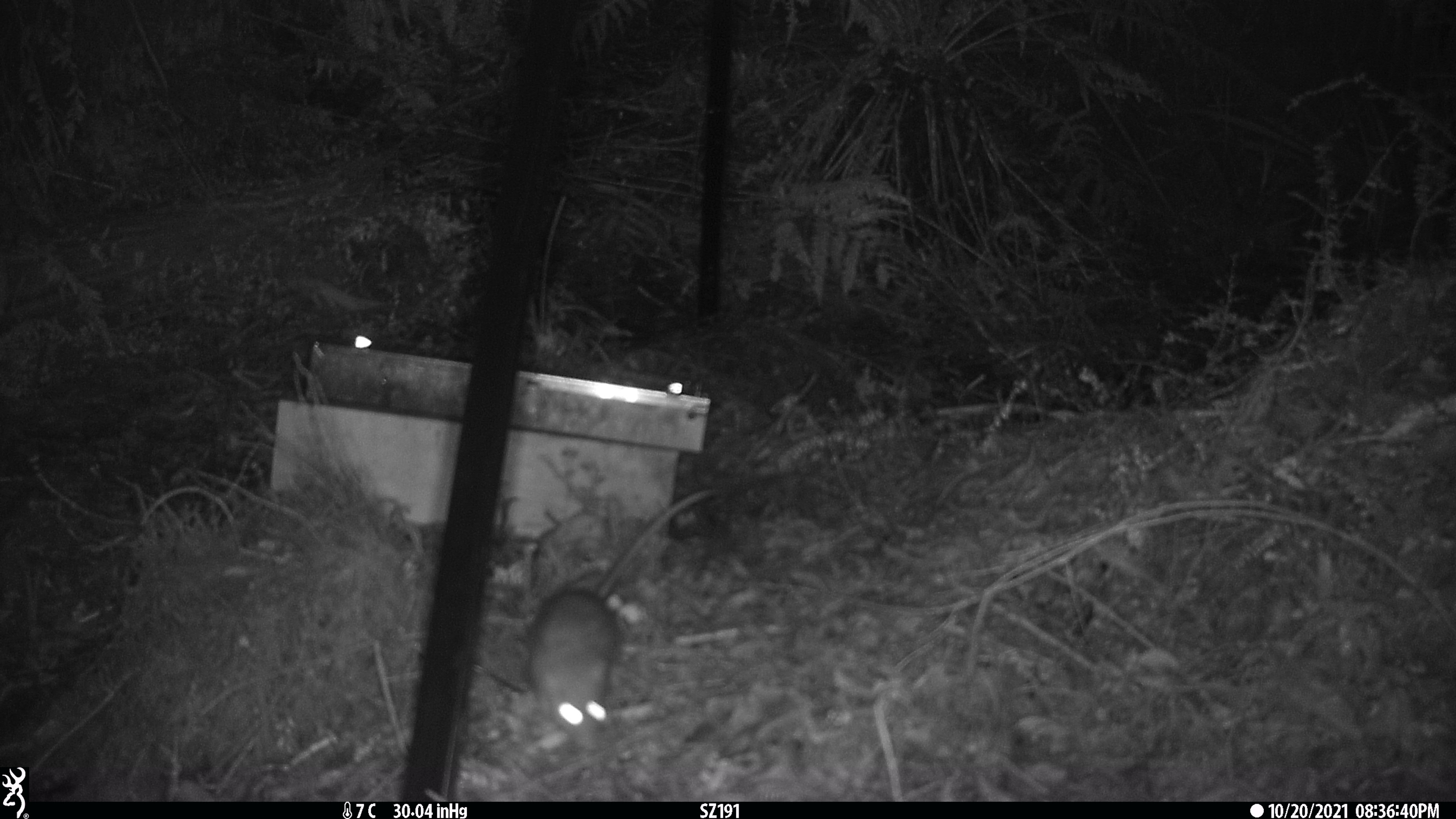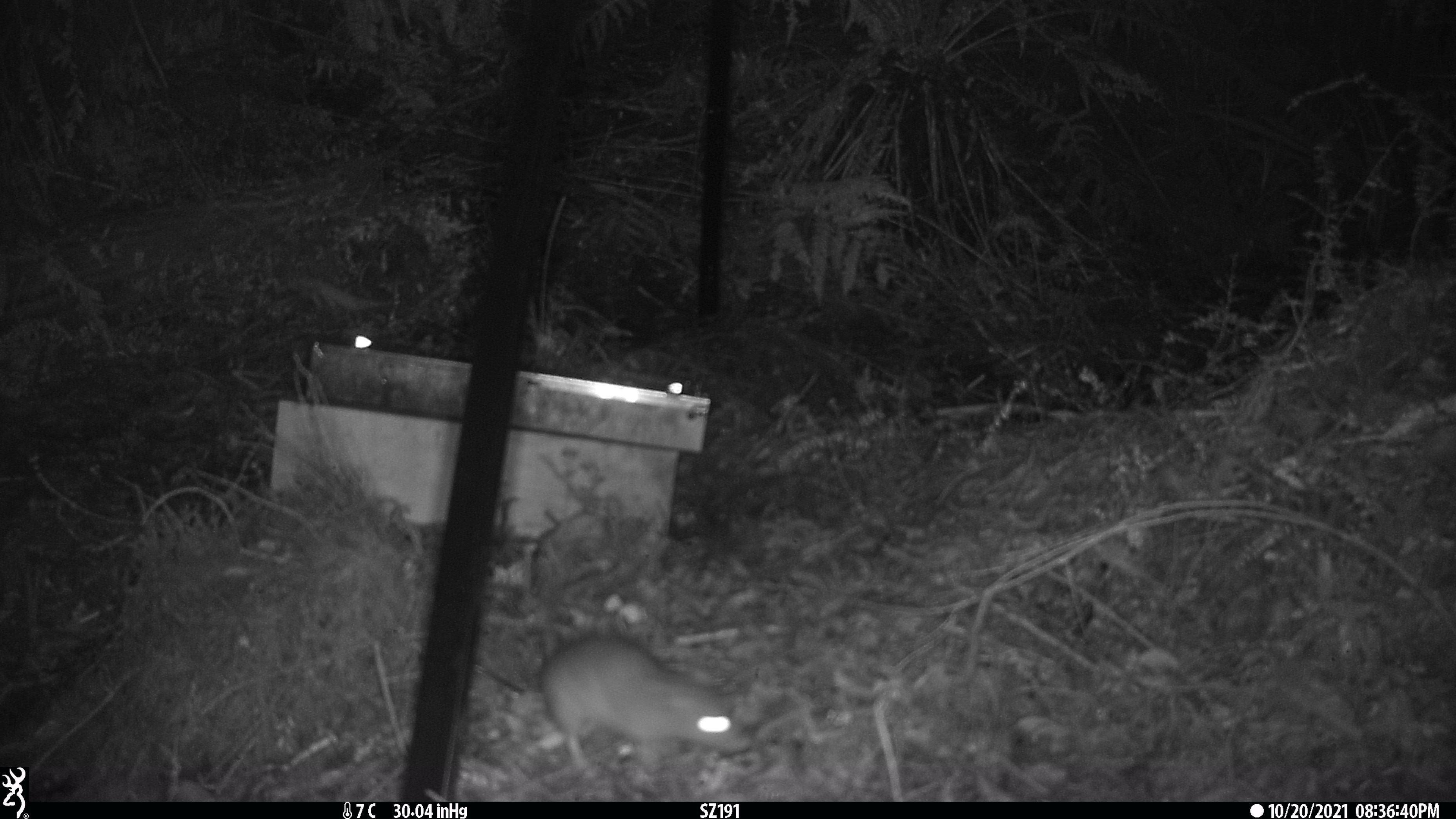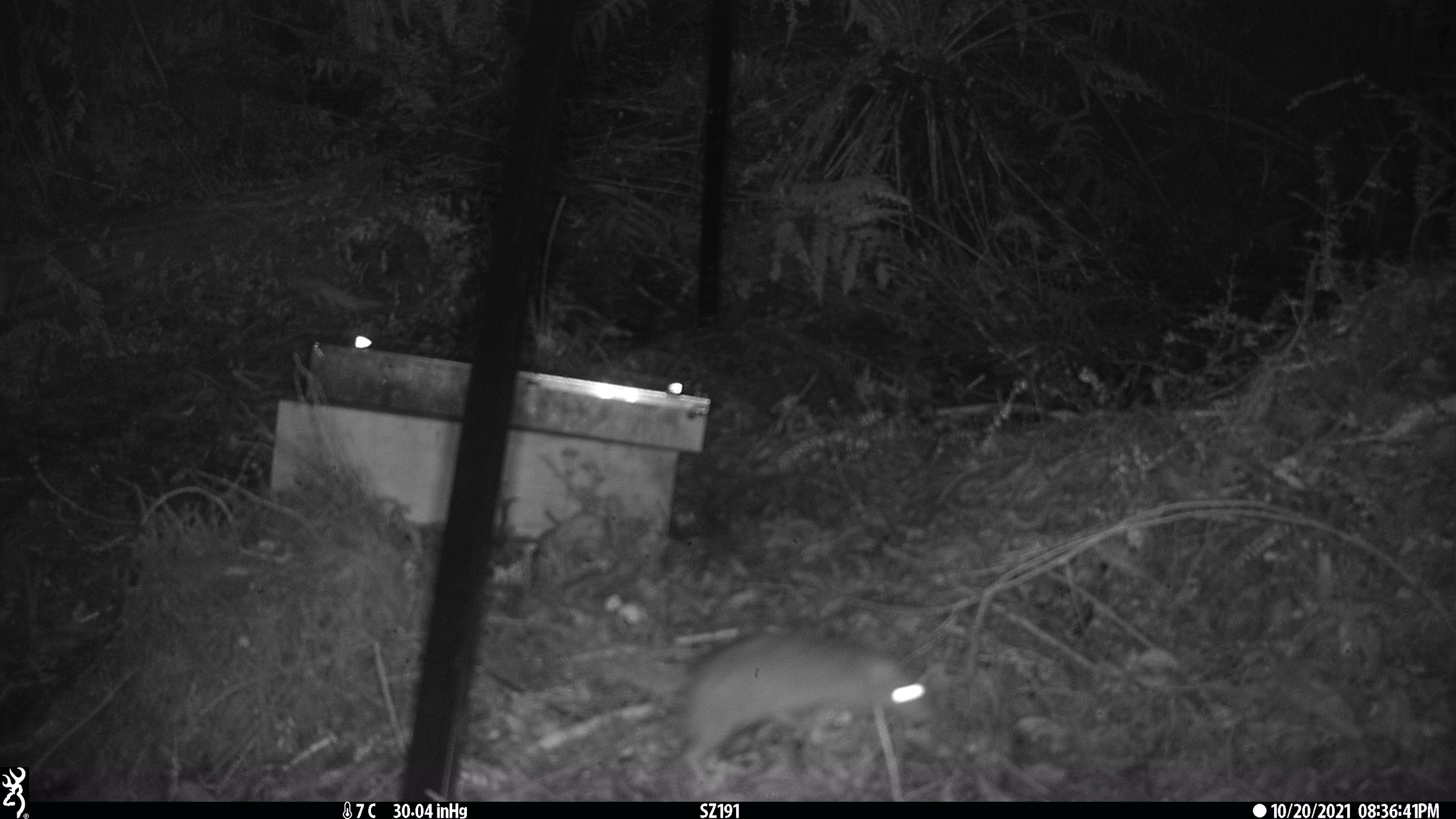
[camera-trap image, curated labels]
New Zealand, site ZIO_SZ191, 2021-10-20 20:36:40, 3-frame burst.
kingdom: Animalia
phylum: Chordata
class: Mammalia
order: Rodentia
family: Muridae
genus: Rattus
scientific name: Rattus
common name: rat